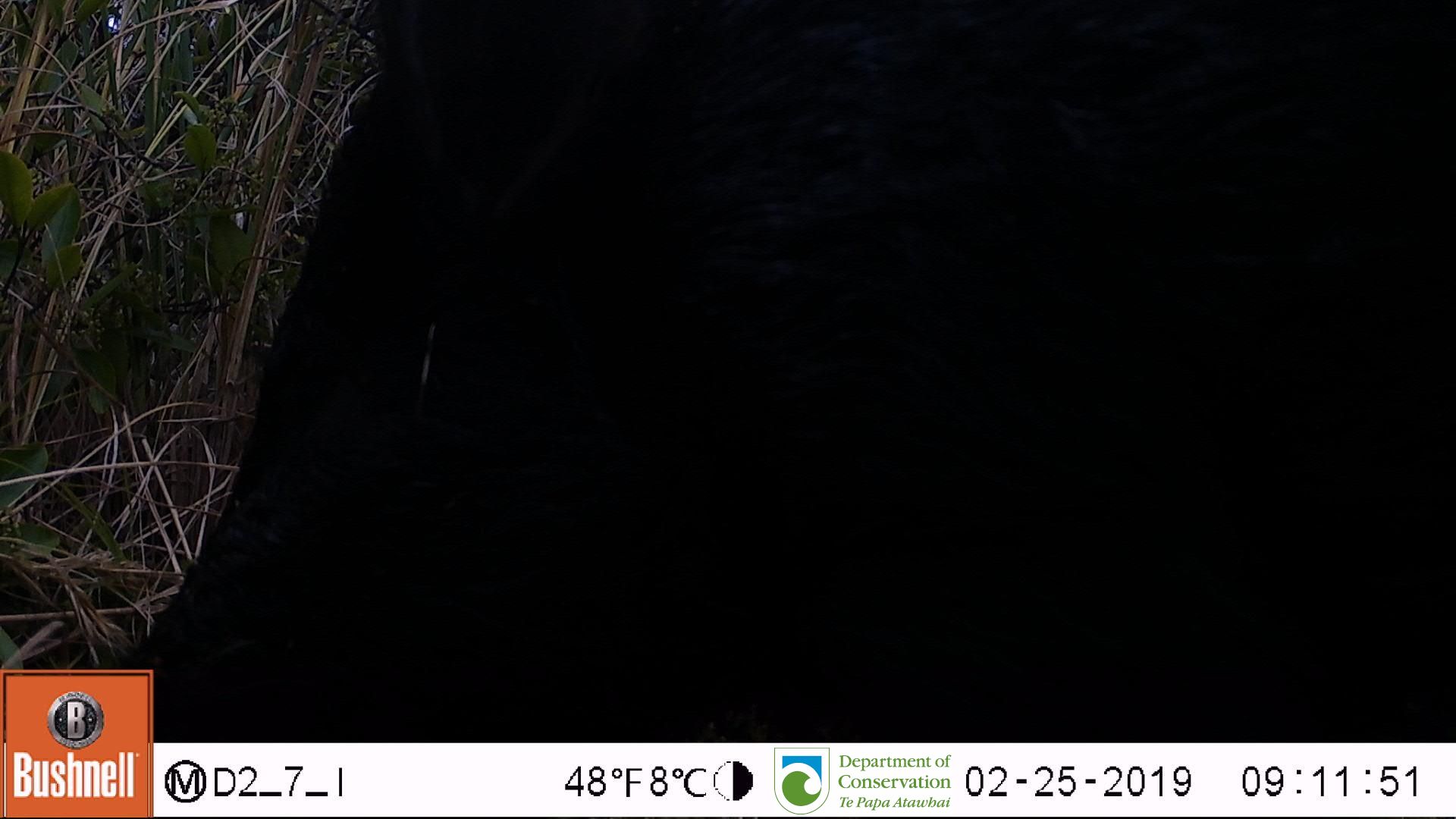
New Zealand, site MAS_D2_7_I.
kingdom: Animalia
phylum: Chordata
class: Mammalia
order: Artiodactyla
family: Suidae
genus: Sus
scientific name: Sus scrofa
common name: pig